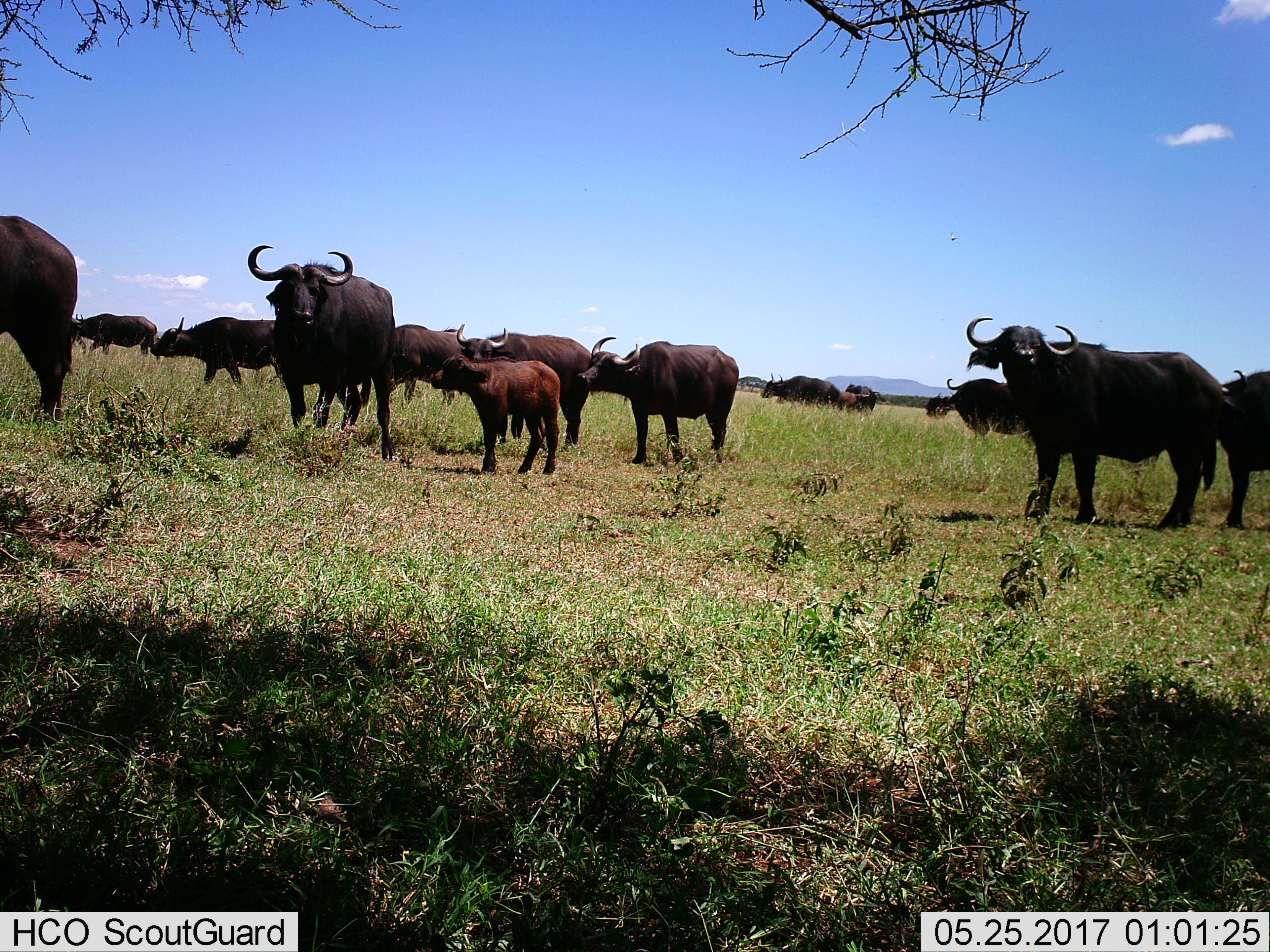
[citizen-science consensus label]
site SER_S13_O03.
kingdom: Animalia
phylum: Chordata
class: Mammalia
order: Artiodactyla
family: Bovidae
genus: Syncerus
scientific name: Syncerus caffer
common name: african buffalo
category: buffalo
Buffalo (african buffalo) (Syncerus caffer), count 11-50. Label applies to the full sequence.